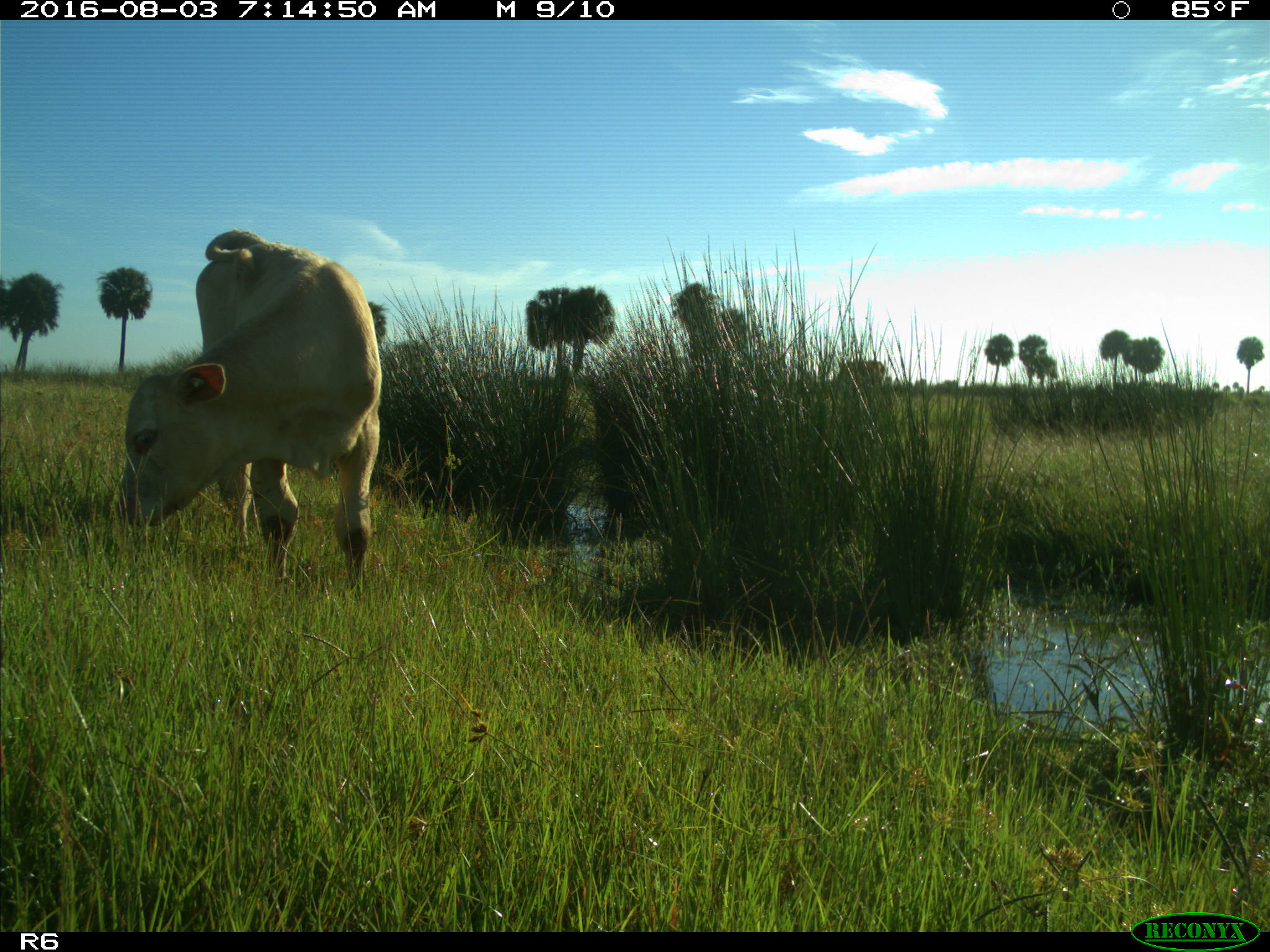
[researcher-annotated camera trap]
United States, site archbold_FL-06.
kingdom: Animalia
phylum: Chordata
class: Mammalia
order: Artiodactyla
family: Bovidae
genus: Bos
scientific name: Bos taurus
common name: domestic cow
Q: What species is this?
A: Bos taurus (domestic cow).